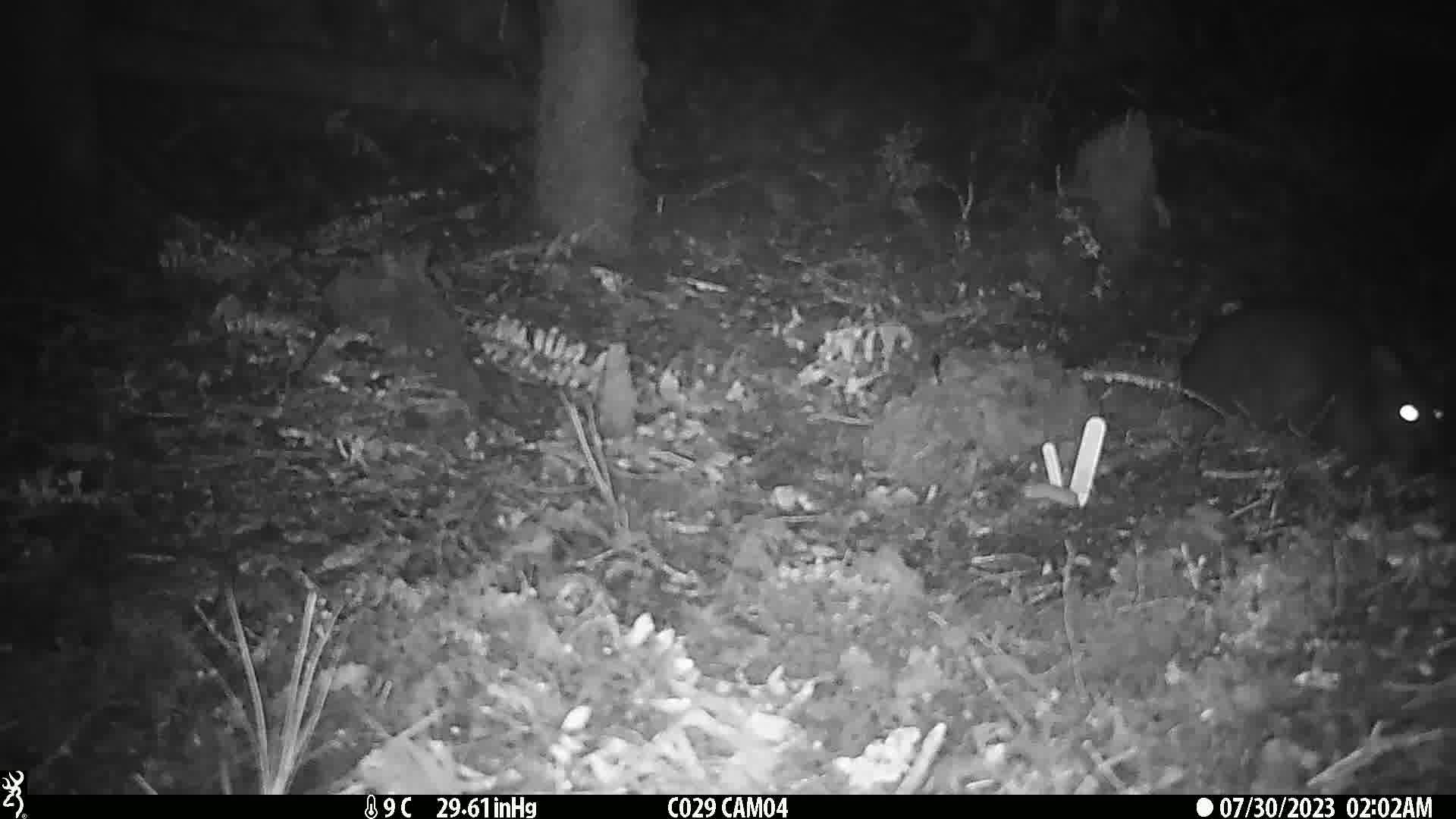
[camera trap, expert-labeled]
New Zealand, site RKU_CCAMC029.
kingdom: Animalia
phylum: Chordata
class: Mammalia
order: Diprotodontia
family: Phalangeridae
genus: Trichosurus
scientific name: Trichosurus vulpecula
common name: common brushtail possum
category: possum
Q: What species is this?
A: Possum (common brushtail possum) (Trichosurus vulpecula).